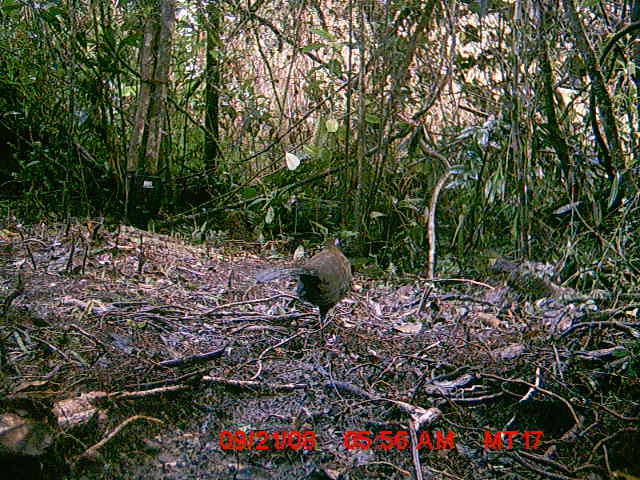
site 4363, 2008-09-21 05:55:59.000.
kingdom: Animalia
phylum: Chordata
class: Aves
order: Cuculiformes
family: Cuculidae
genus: Coua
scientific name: Coua serriana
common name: red-breasted coua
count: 1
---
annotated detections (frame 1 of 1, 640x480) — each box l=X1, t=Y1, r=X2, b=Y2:
coua serriana: l=254, t=235, r=355, b=346